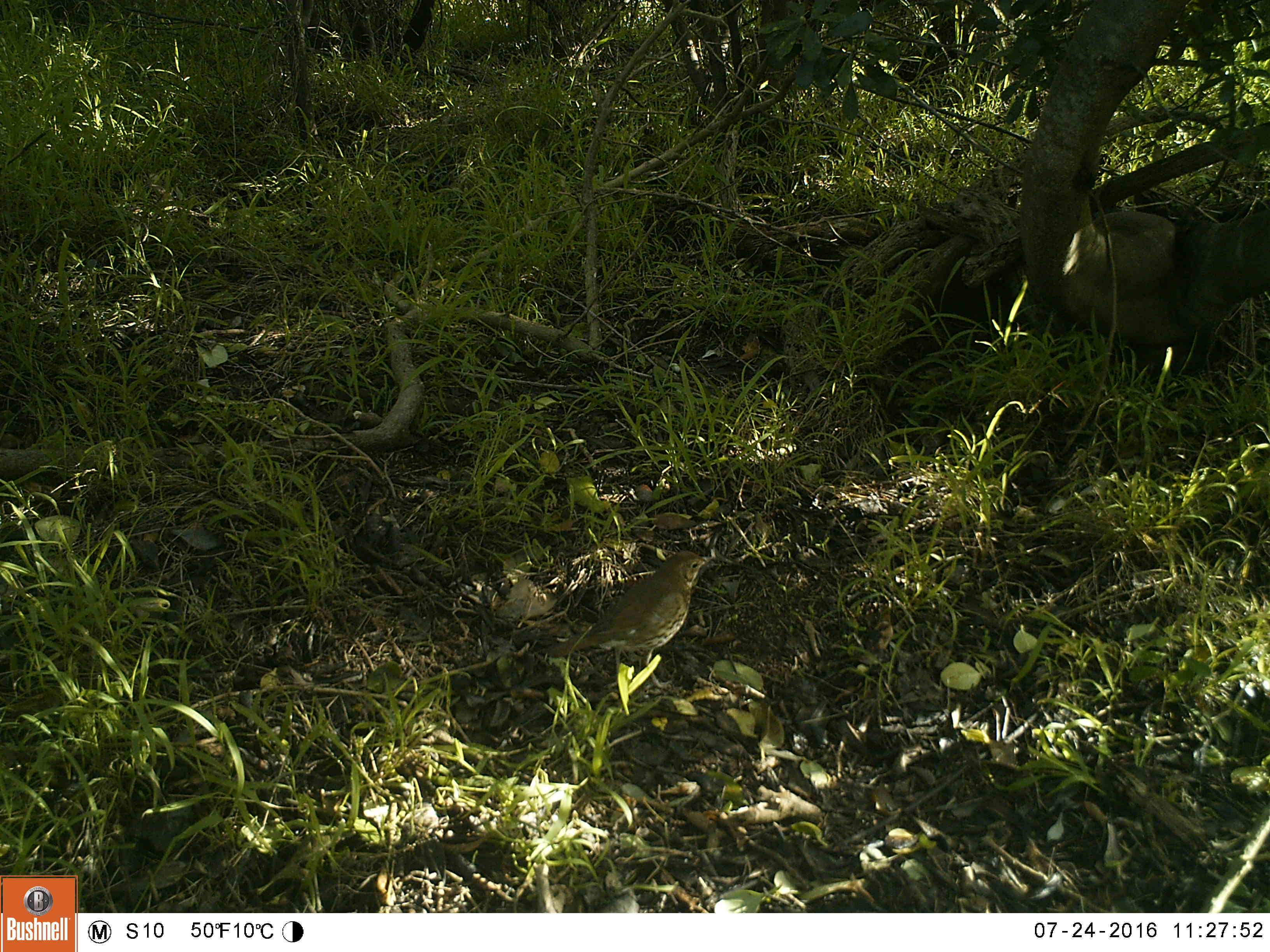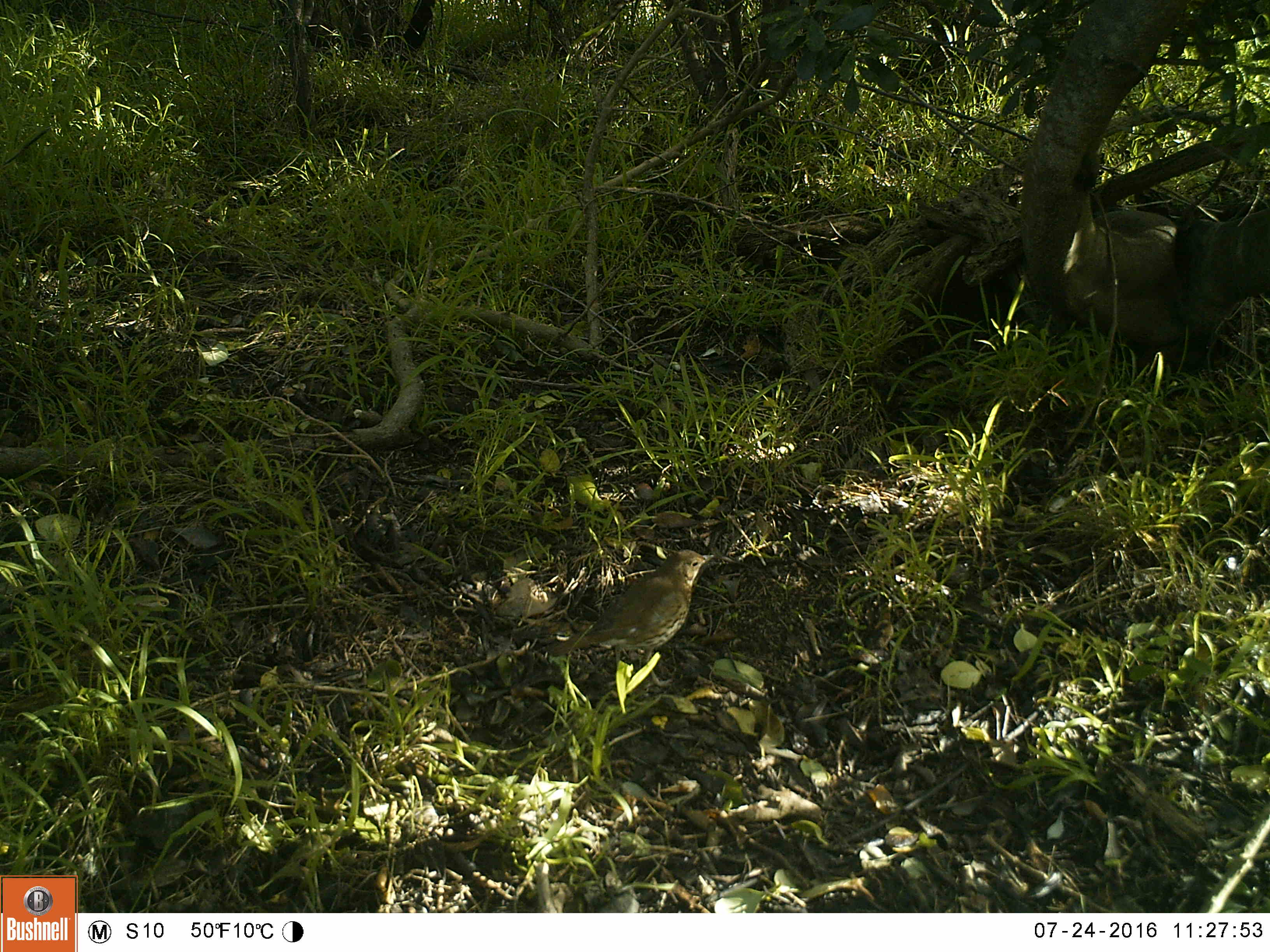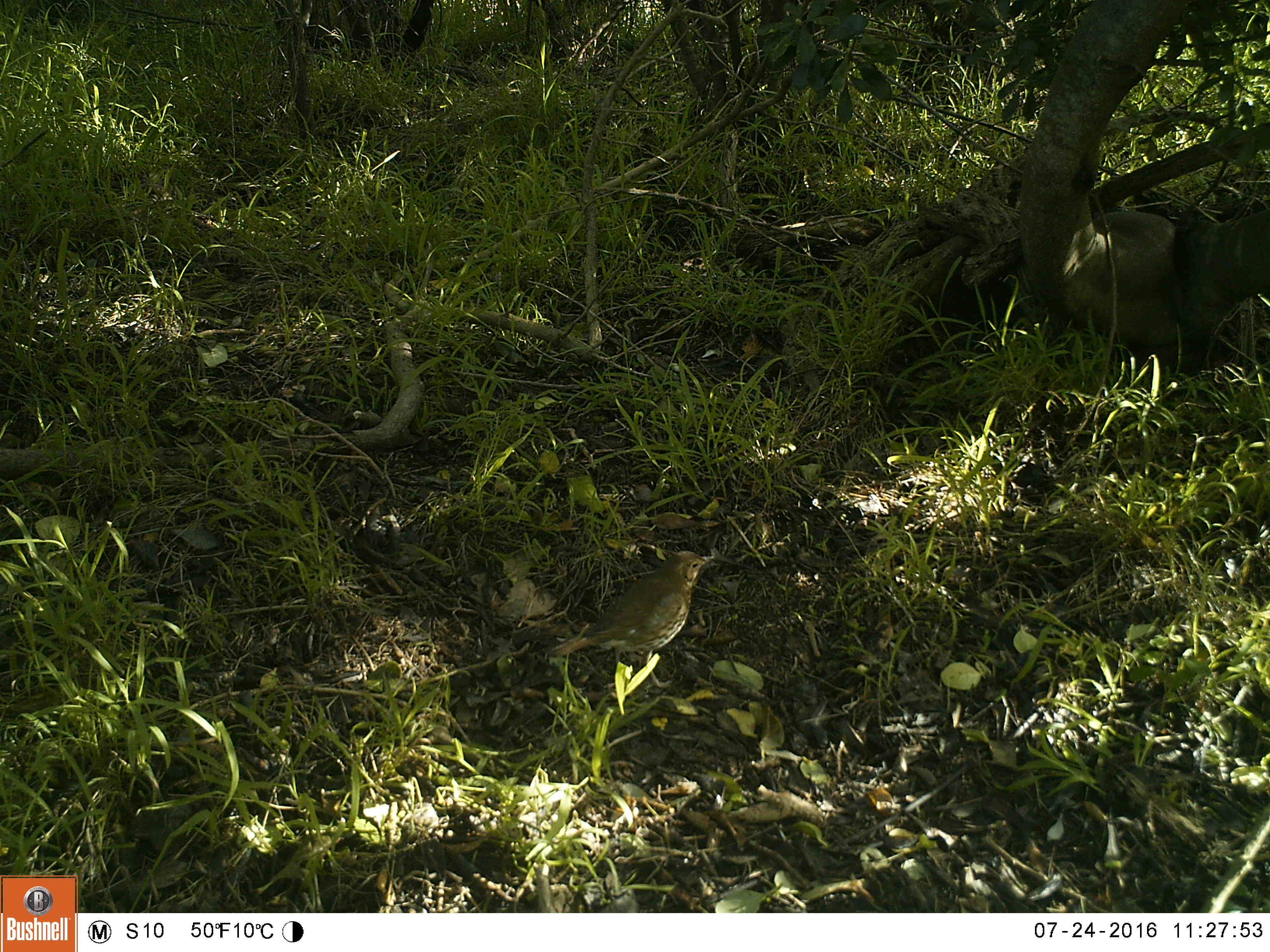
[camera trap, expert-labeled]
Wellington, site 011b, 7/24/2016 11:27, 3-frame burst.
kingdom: Animalia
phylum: Chordata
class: Aves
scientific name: Aves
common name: bird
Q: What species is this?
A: Bird (Aves).